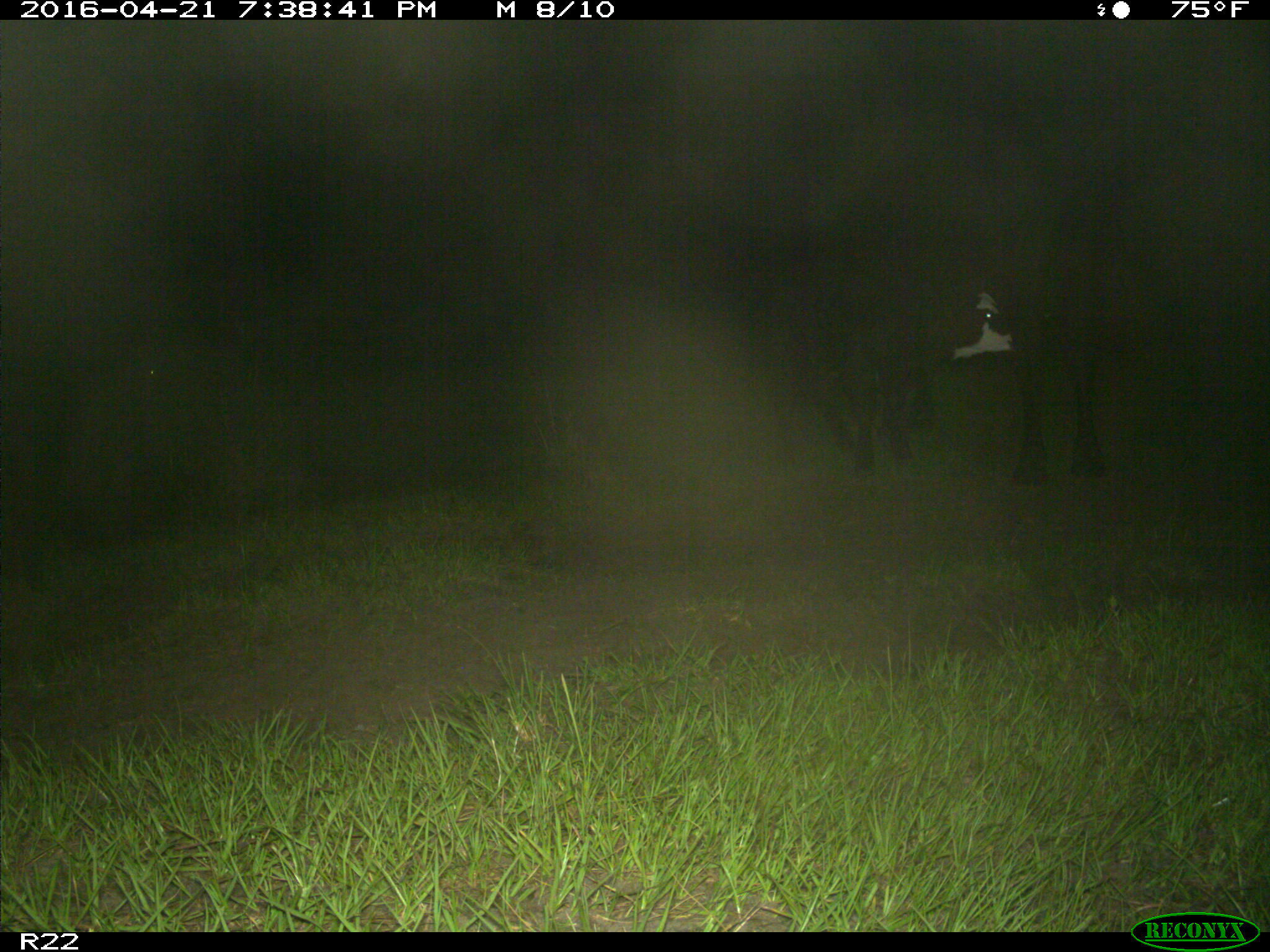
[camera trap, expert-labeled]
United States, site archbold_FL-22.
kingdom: Animalia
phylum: Chordata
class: Mammalia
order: Artiodactyla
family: Bovidae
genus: Bos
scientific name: Bos taurus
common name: domestic cow